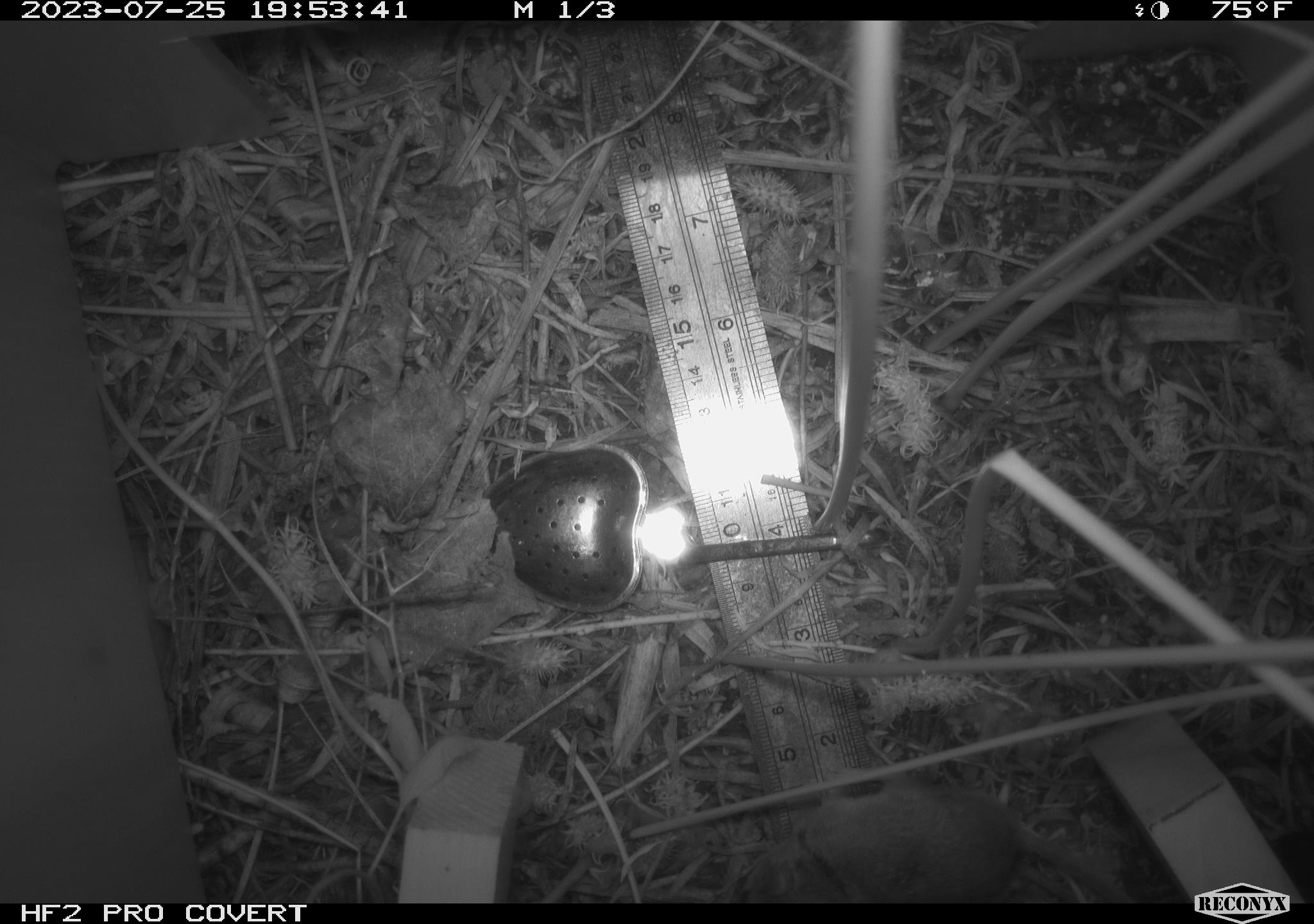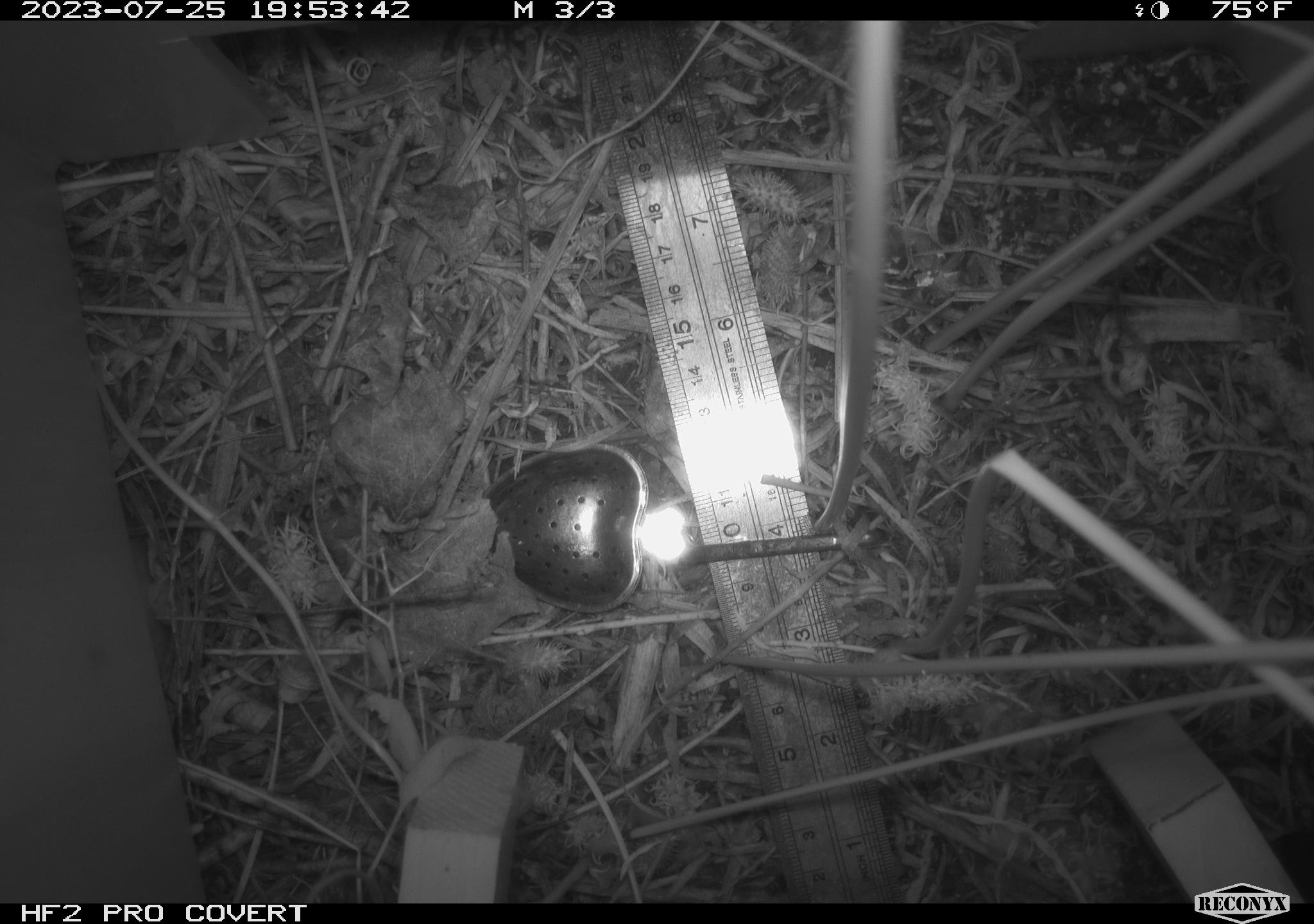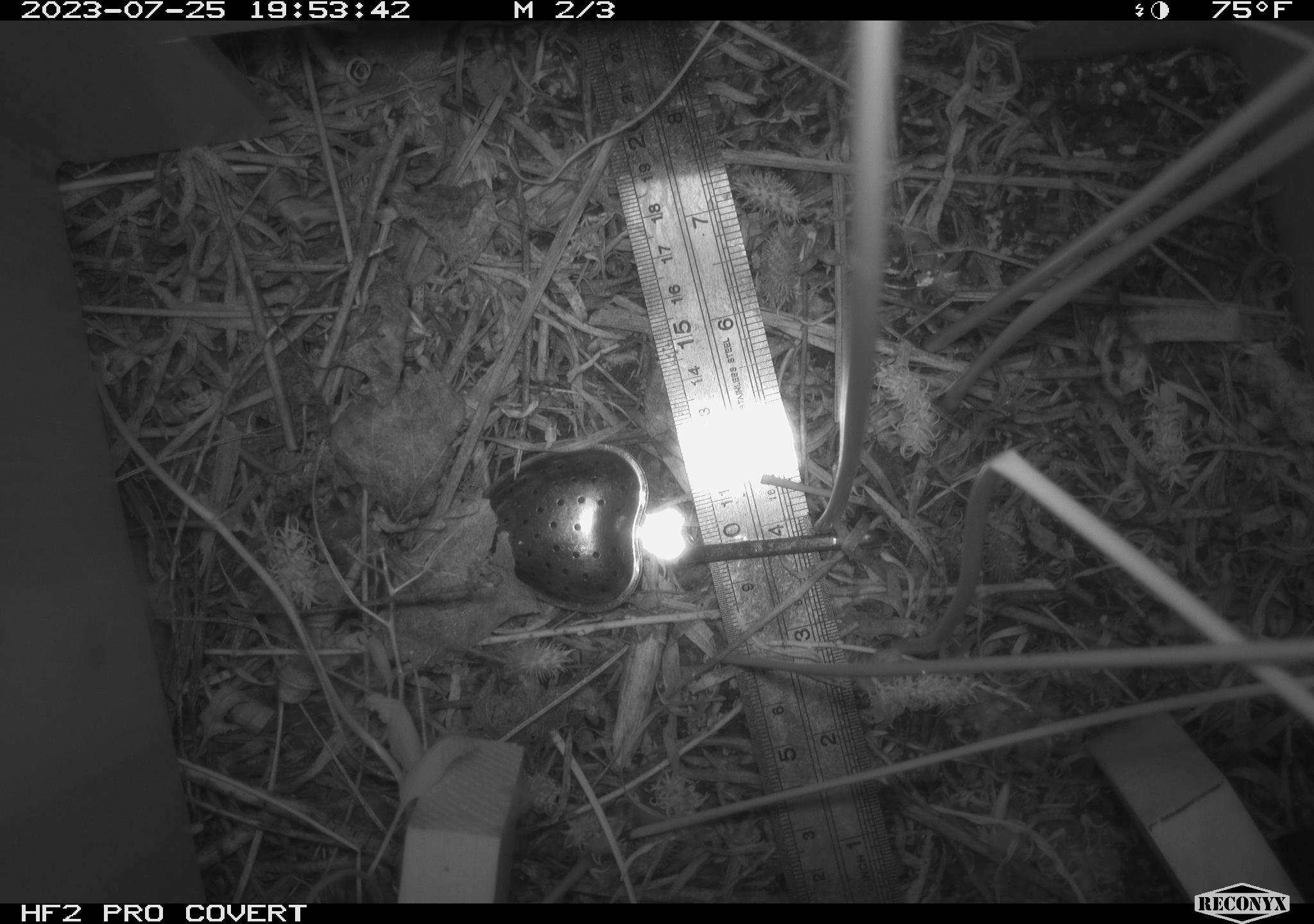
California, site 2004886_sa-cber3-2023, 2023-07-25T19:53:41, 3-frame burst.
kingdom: Animalia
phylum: Chordata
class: Mammalia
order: Rodentia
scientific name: Rodentia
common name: mouse species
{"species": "mouse species (Rodentia)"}